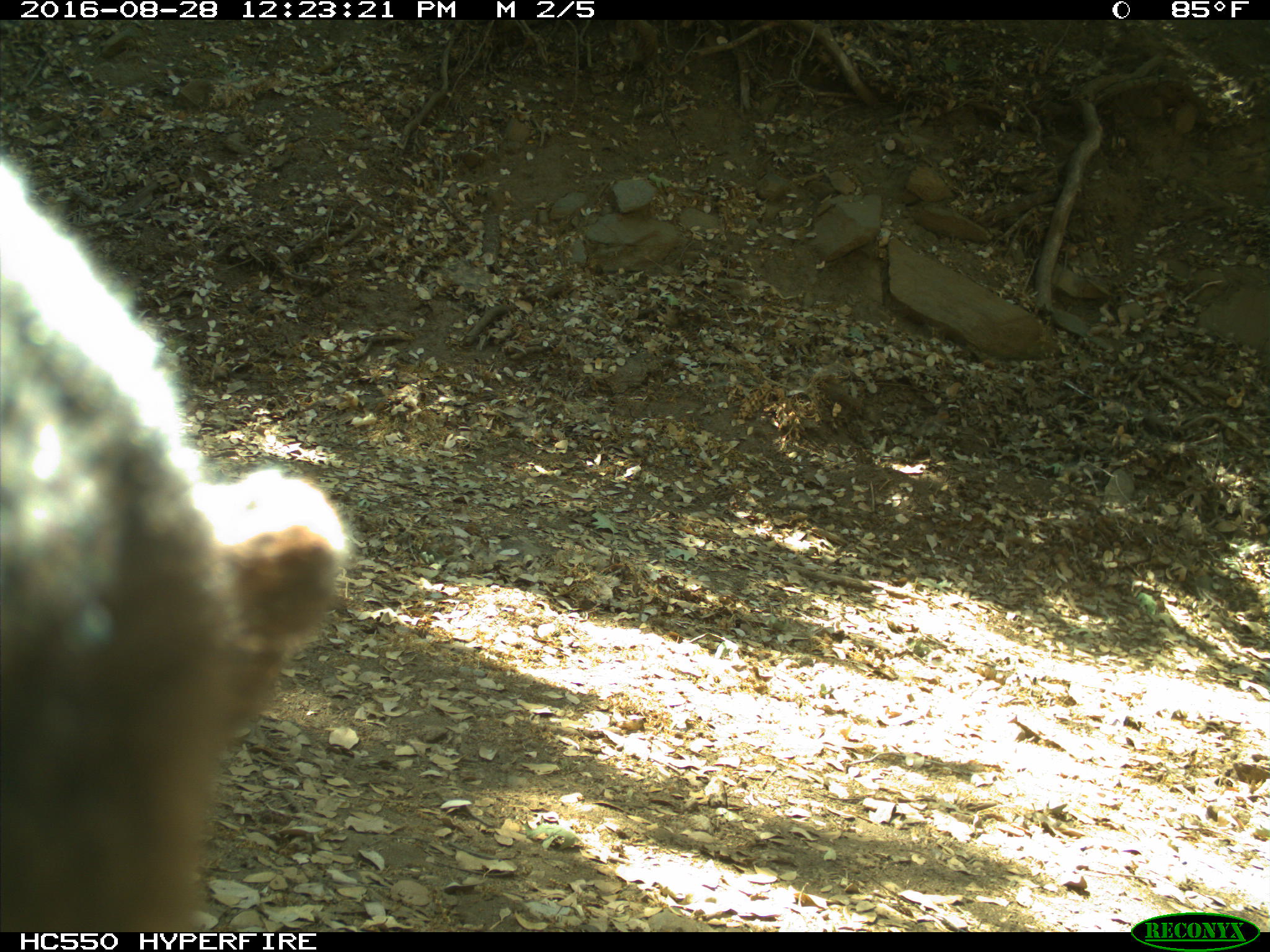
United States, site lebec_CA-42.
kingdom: Animalia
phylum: Chordata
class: Mammalia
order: Carnivora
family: Ursidae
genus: Ursus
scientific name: Ursus americanus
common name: american black bear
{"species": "Ursus americanus (american black bear)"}